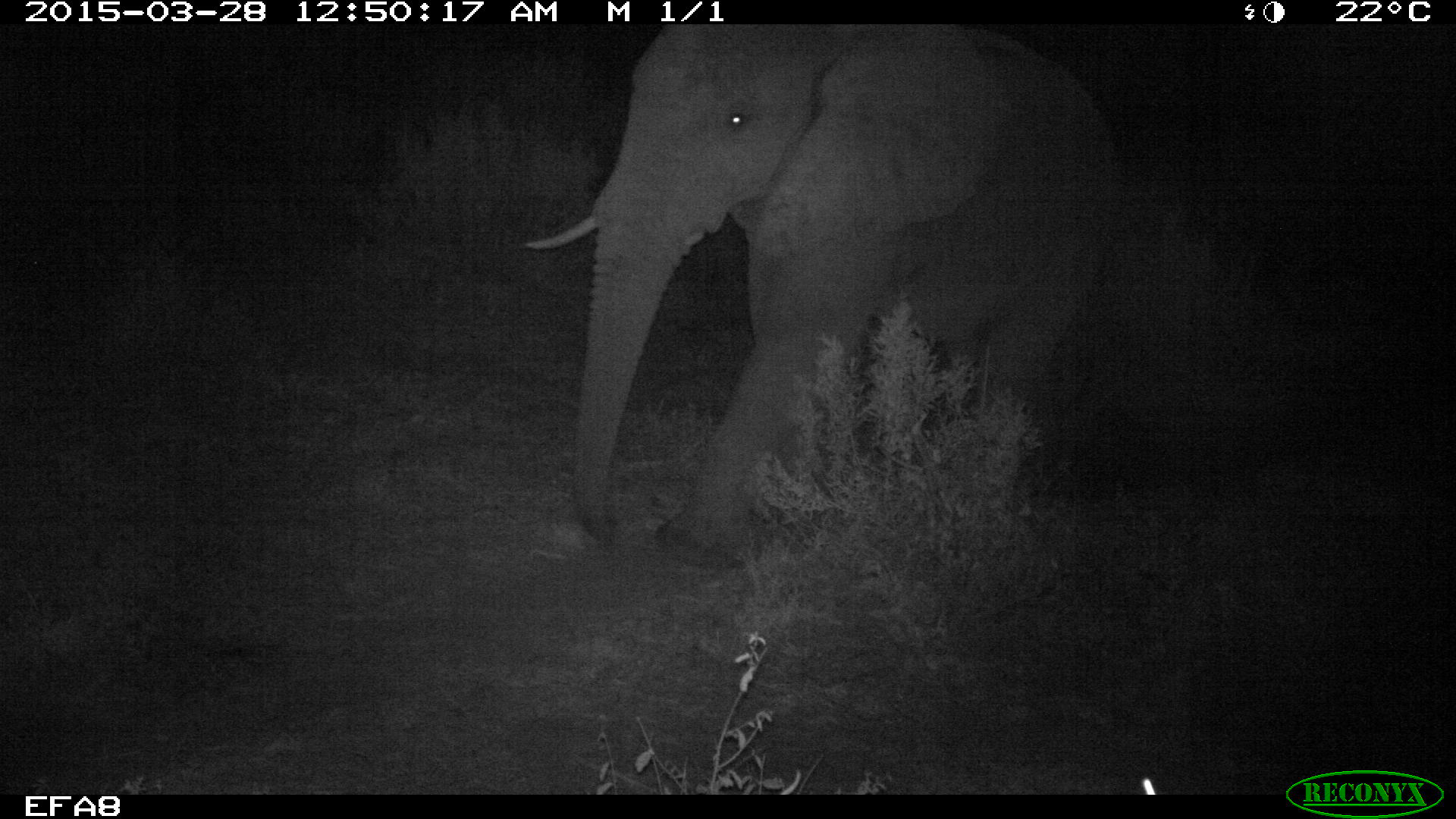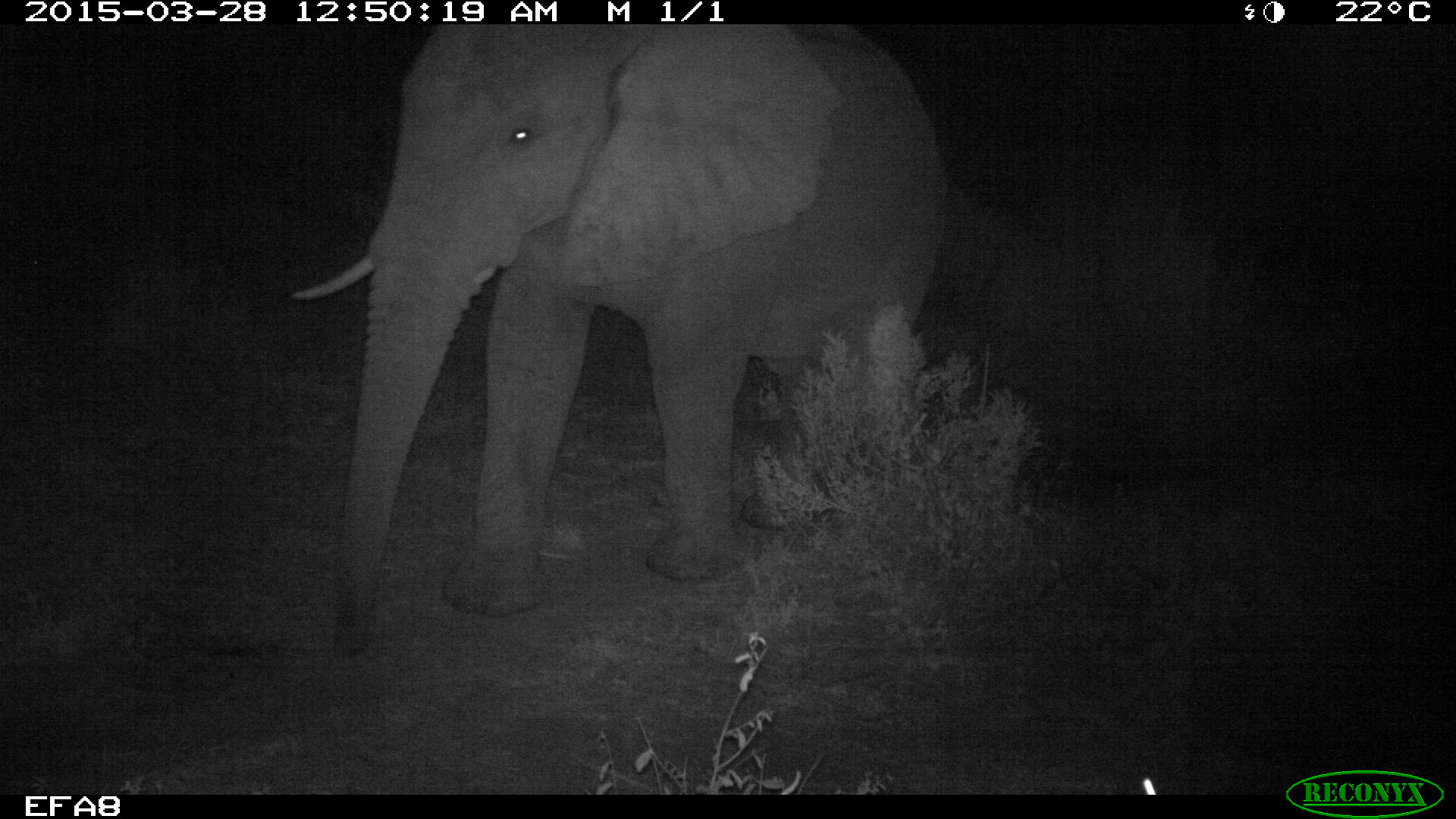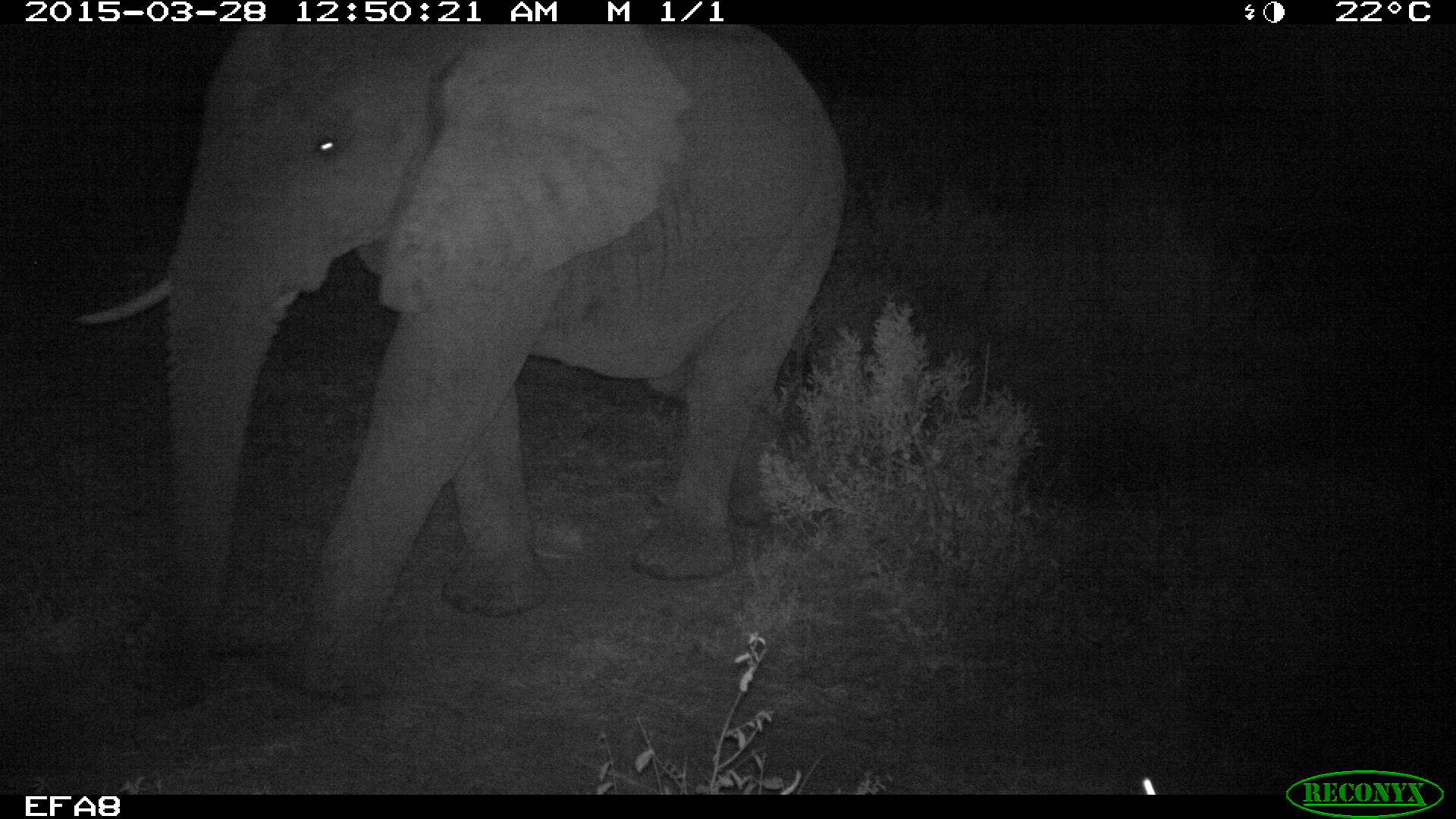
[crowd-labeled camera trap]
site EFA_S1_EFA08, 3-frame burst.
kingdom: Animalia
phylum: Chordata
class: Mammalia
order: Proboscidea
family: Elephantidae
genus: Loxodonta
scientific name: Loxodonta africana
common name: african bush elephant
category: elephant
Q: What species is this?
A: Elephant (african bush elephant) (Loxodonta africana).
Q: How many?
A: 1.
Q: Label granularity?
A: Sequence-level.